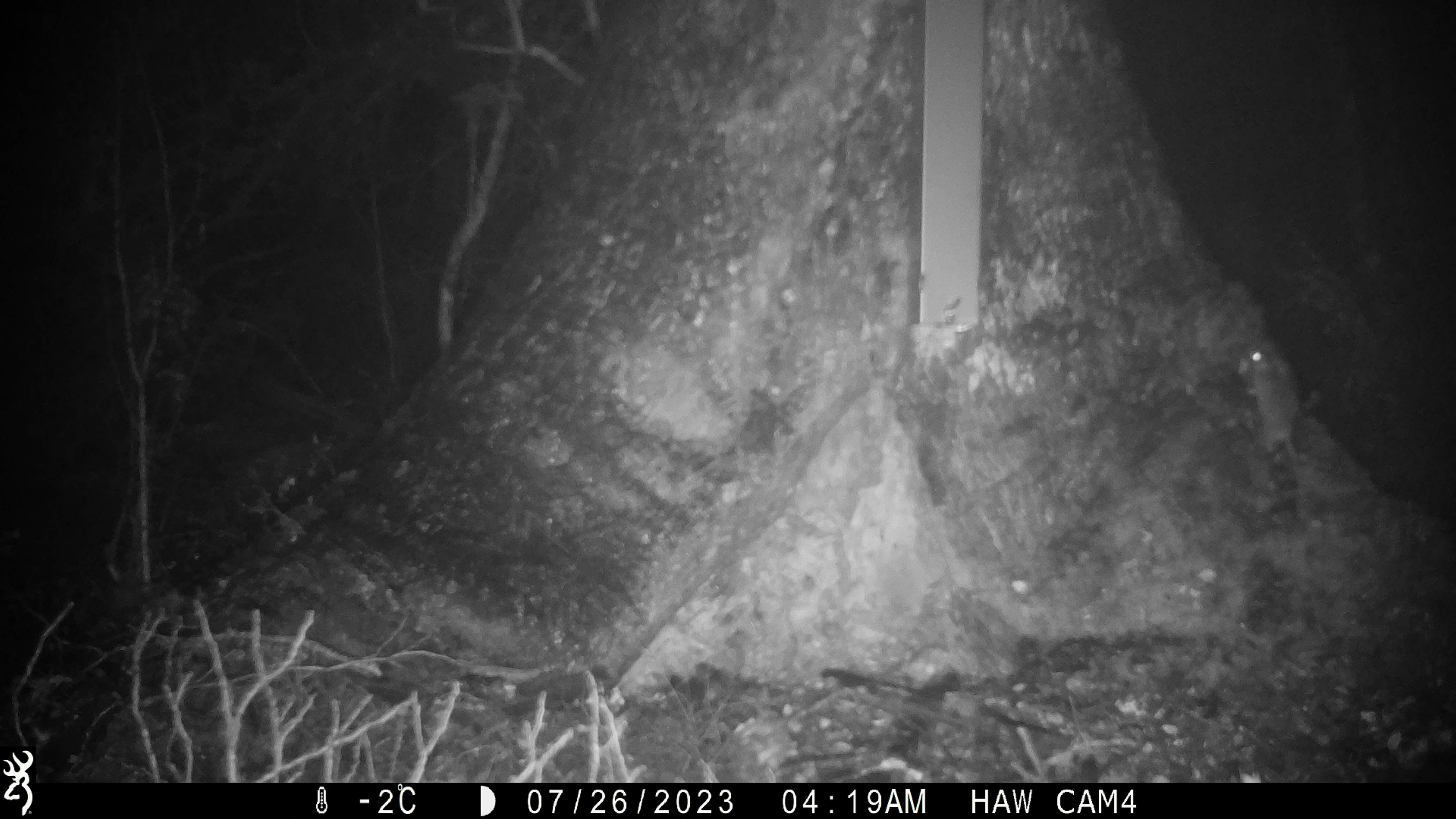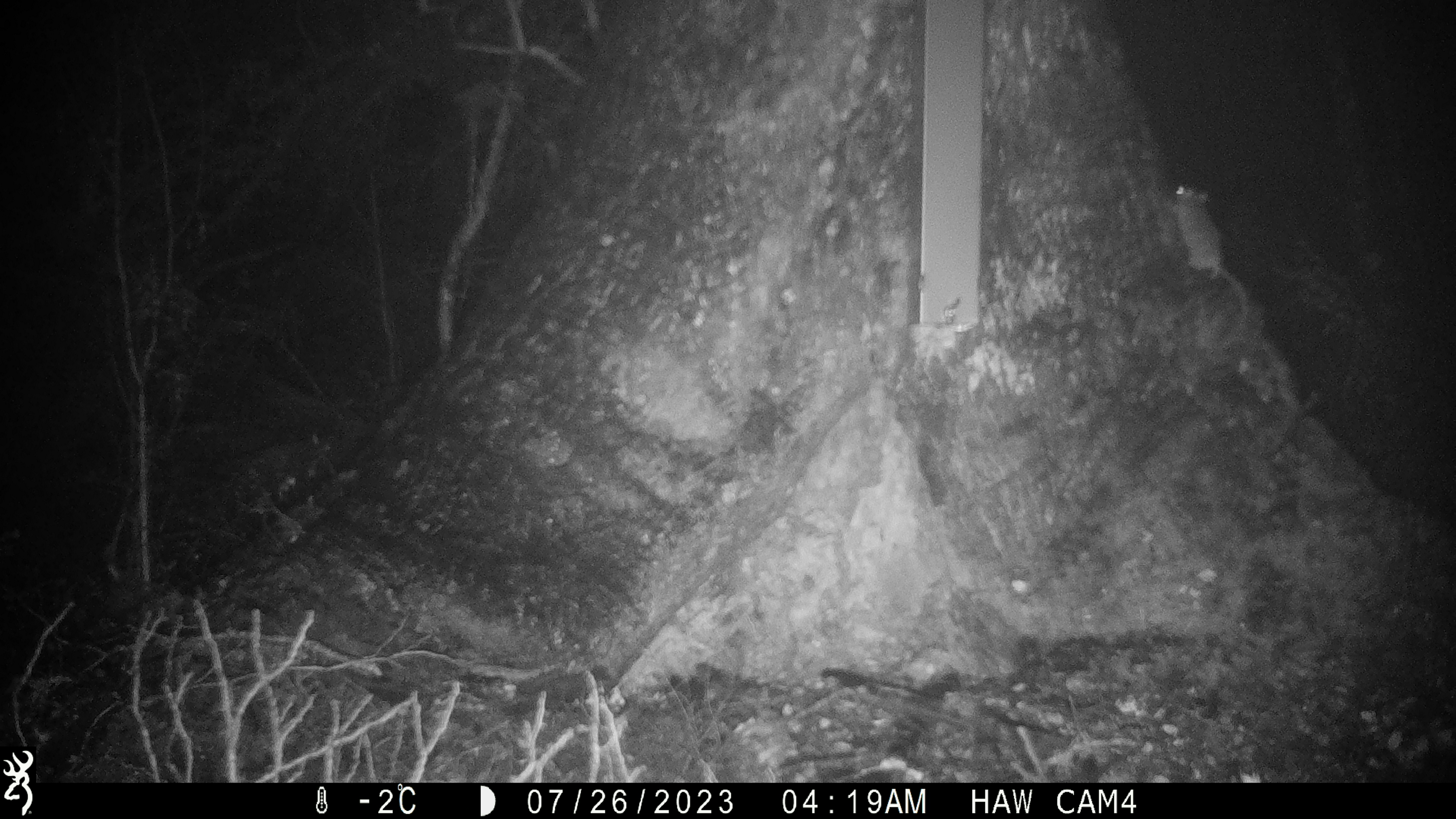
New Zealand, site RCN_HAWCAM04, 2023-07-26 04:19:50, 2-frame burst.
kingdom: Animalia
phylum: Chordata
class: Mammalia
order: Rodentia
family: Muridae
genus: Mus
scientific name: Mus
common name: mouse